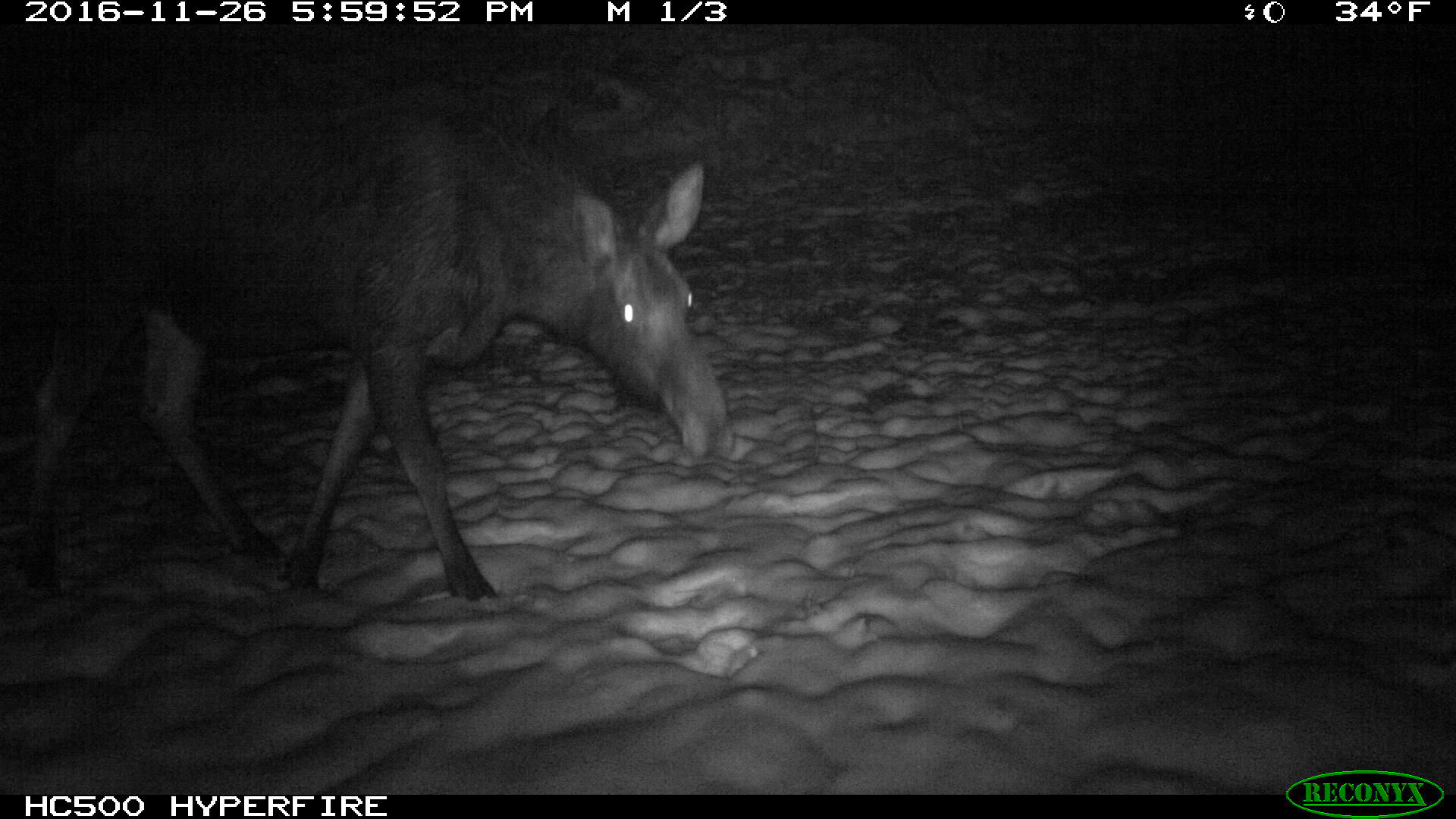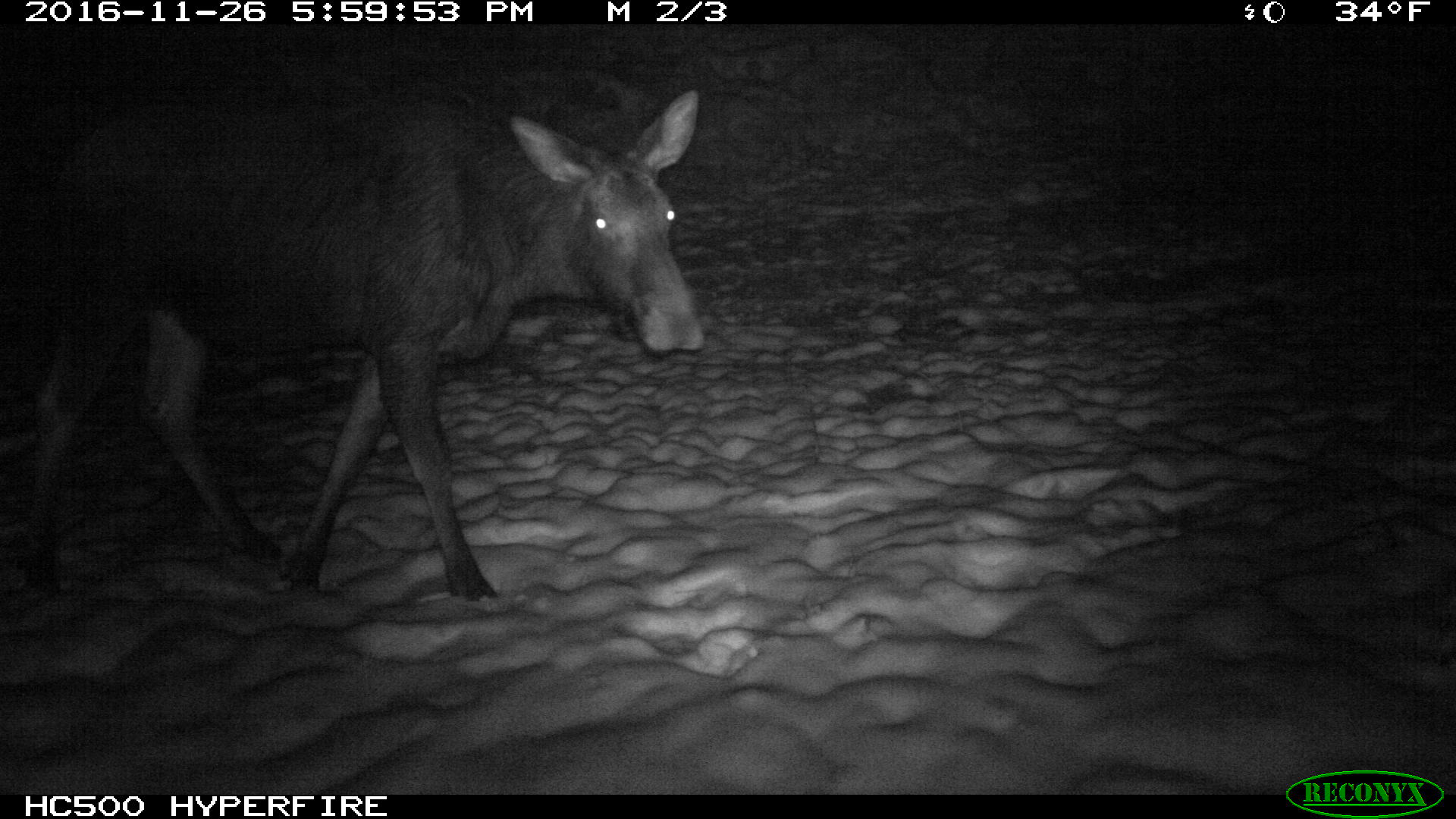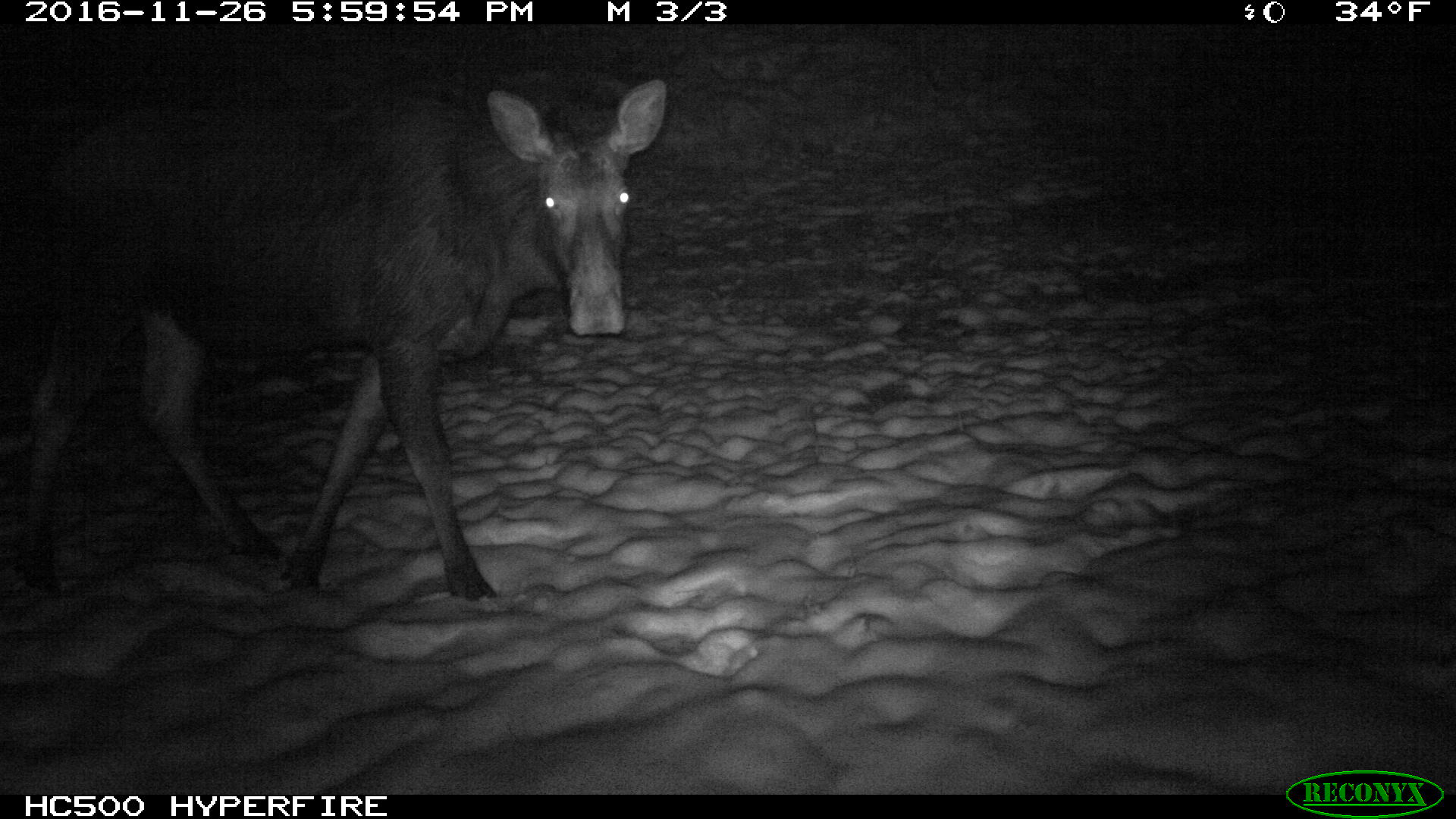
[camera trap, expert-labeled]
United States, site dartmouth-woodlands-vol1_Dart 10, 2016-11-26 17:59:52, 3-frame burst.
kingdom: Animalia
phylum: Chordata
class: Mammalia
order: Artiodactyla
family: Cervidae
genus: Alces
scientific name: Alces alces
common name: moose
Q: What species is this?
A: Moose (Alces alces).